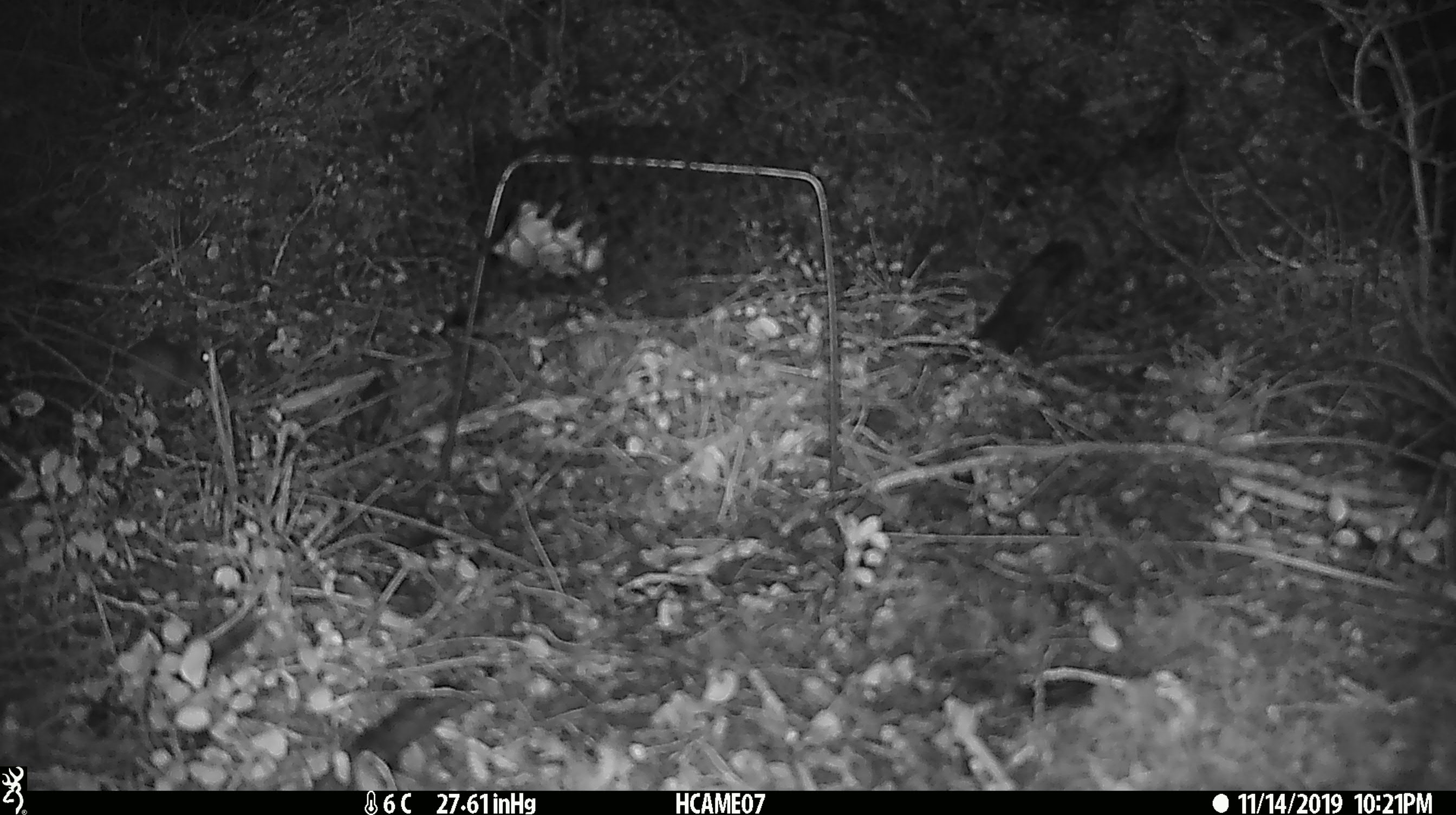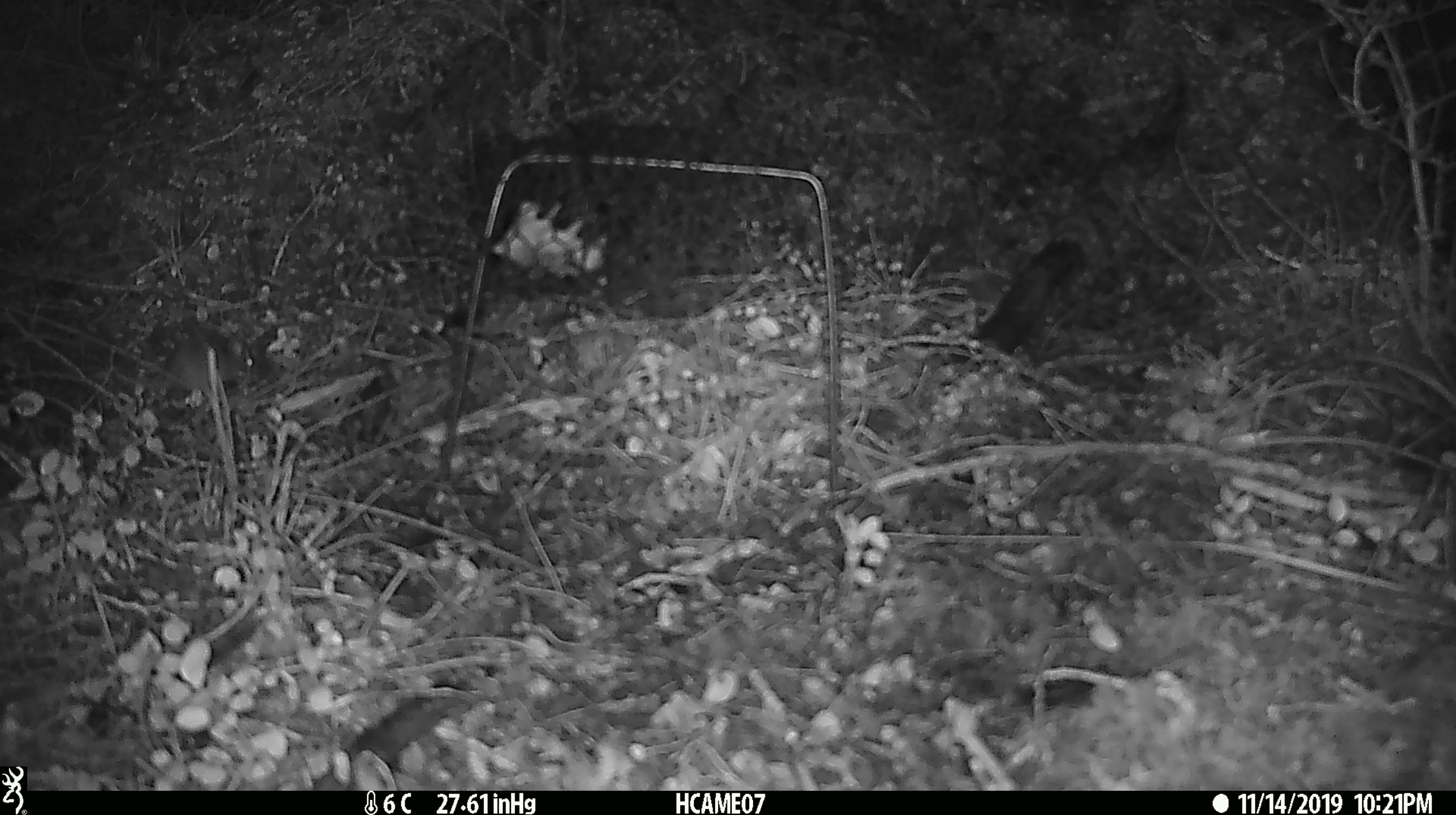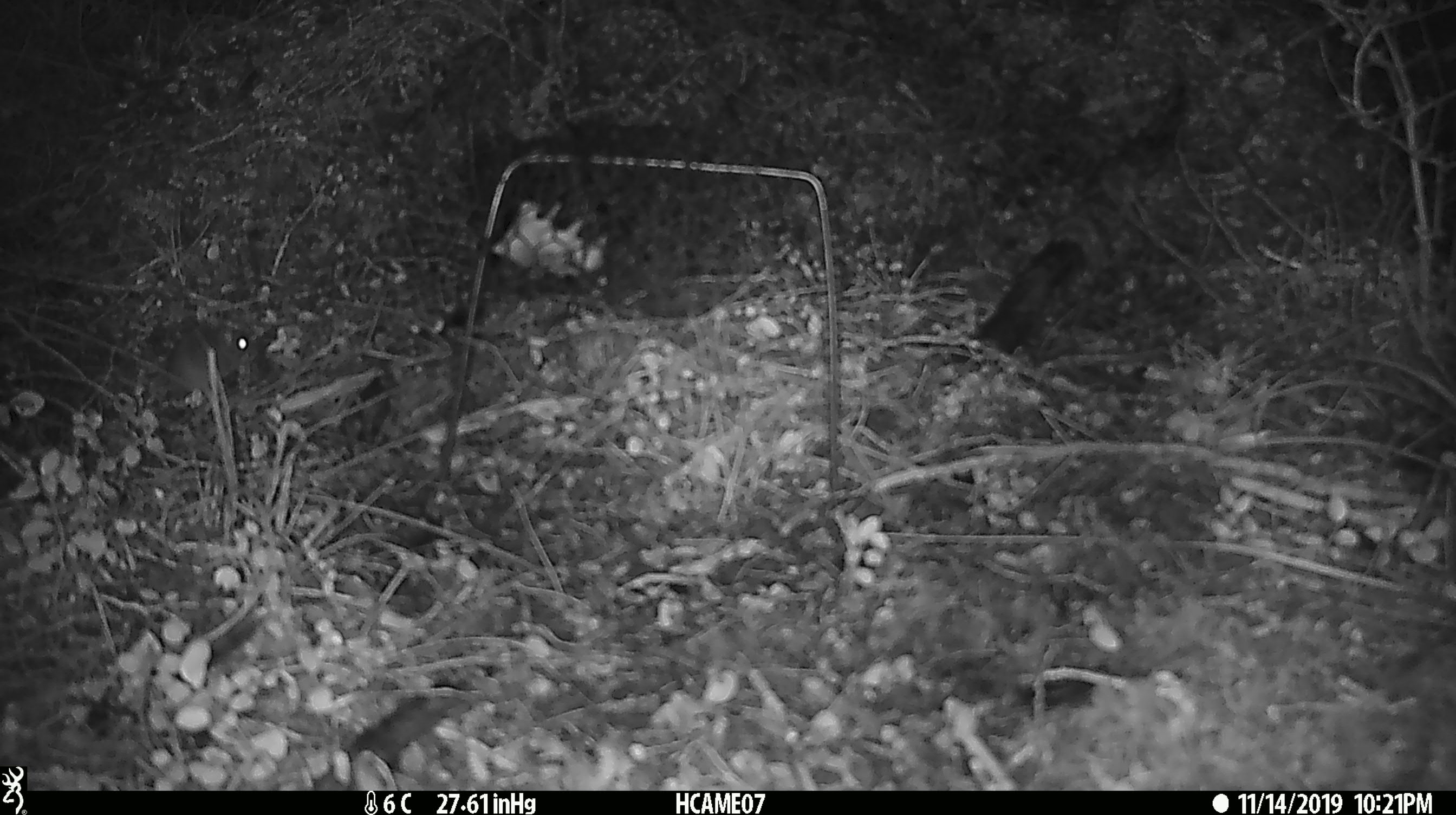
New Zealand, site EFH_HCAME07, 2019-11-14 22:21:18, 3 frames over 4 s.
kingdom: Animalia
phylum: Chordata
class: Mammalia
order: Rodentia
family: Muridae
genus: Mus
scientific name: Mus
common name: mouse